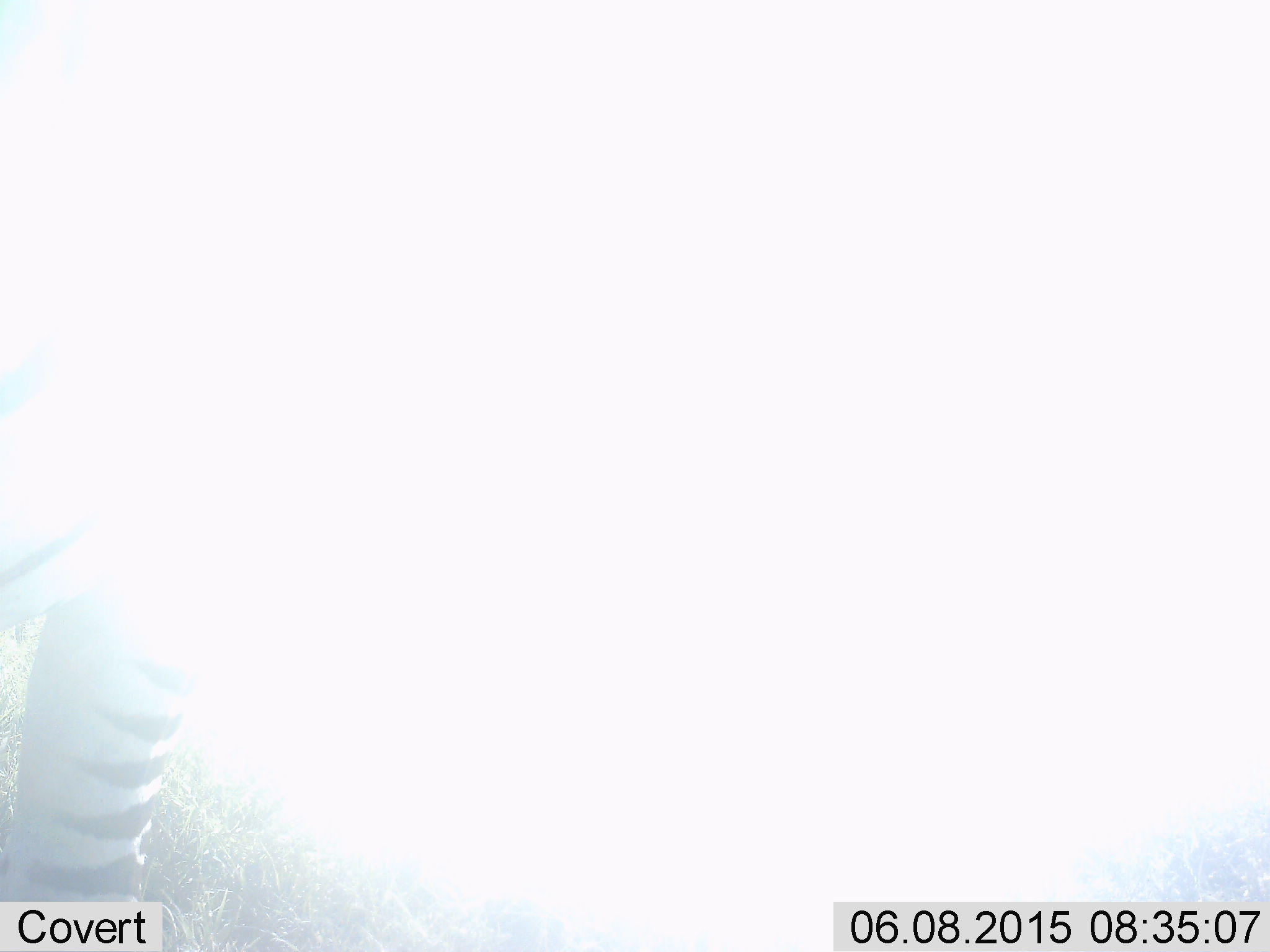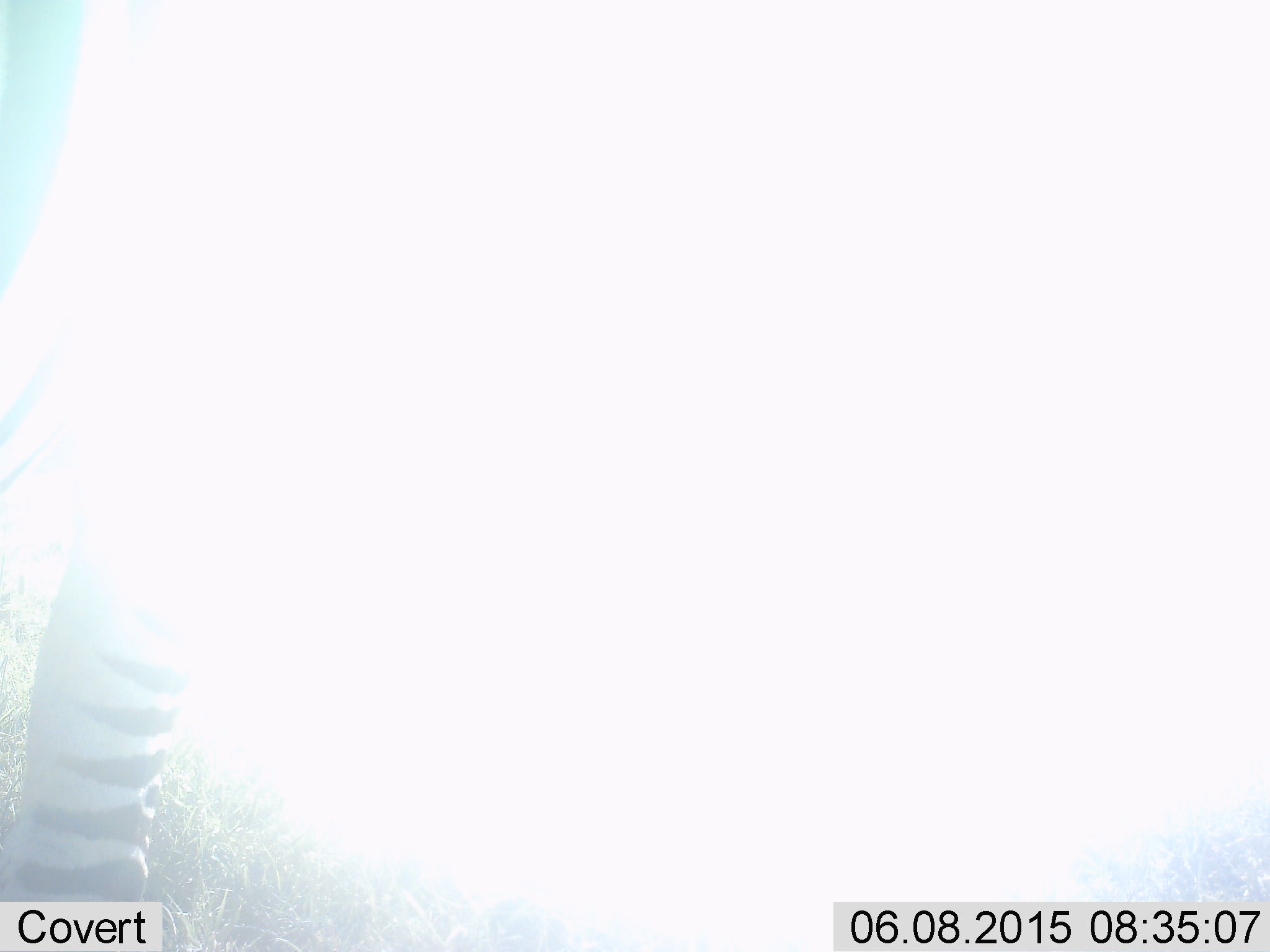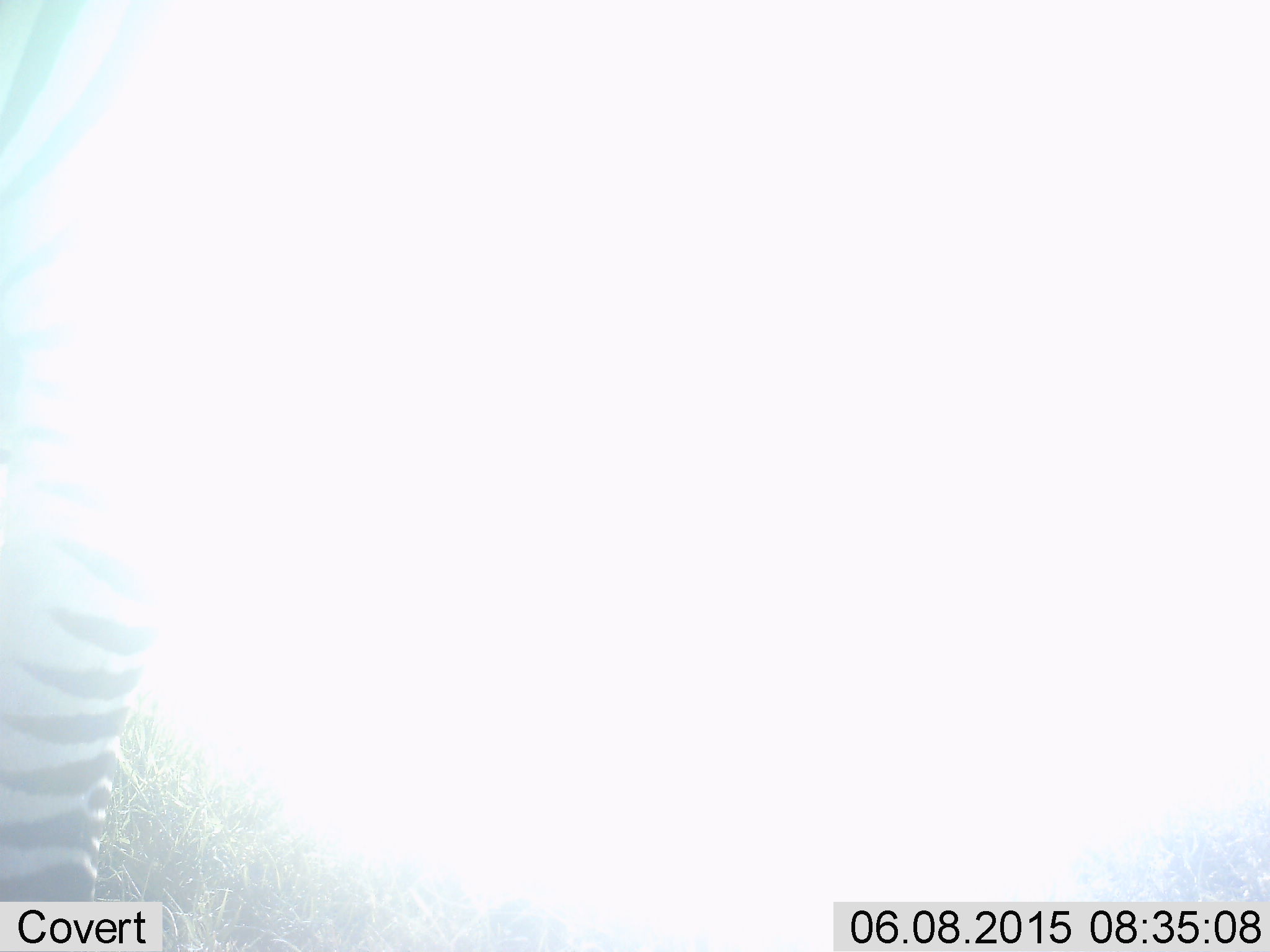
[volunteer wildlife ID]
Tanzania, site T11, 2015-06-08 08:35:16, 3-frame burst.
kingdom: Animalia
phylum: Chordata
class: Mammalia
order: Perissodactyla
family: Equidae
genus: Equus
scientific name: Equus quagga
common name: plains zebra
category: zebra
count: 1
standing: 100%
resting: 0%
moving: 0%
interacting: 0%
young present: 0%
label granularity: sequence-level